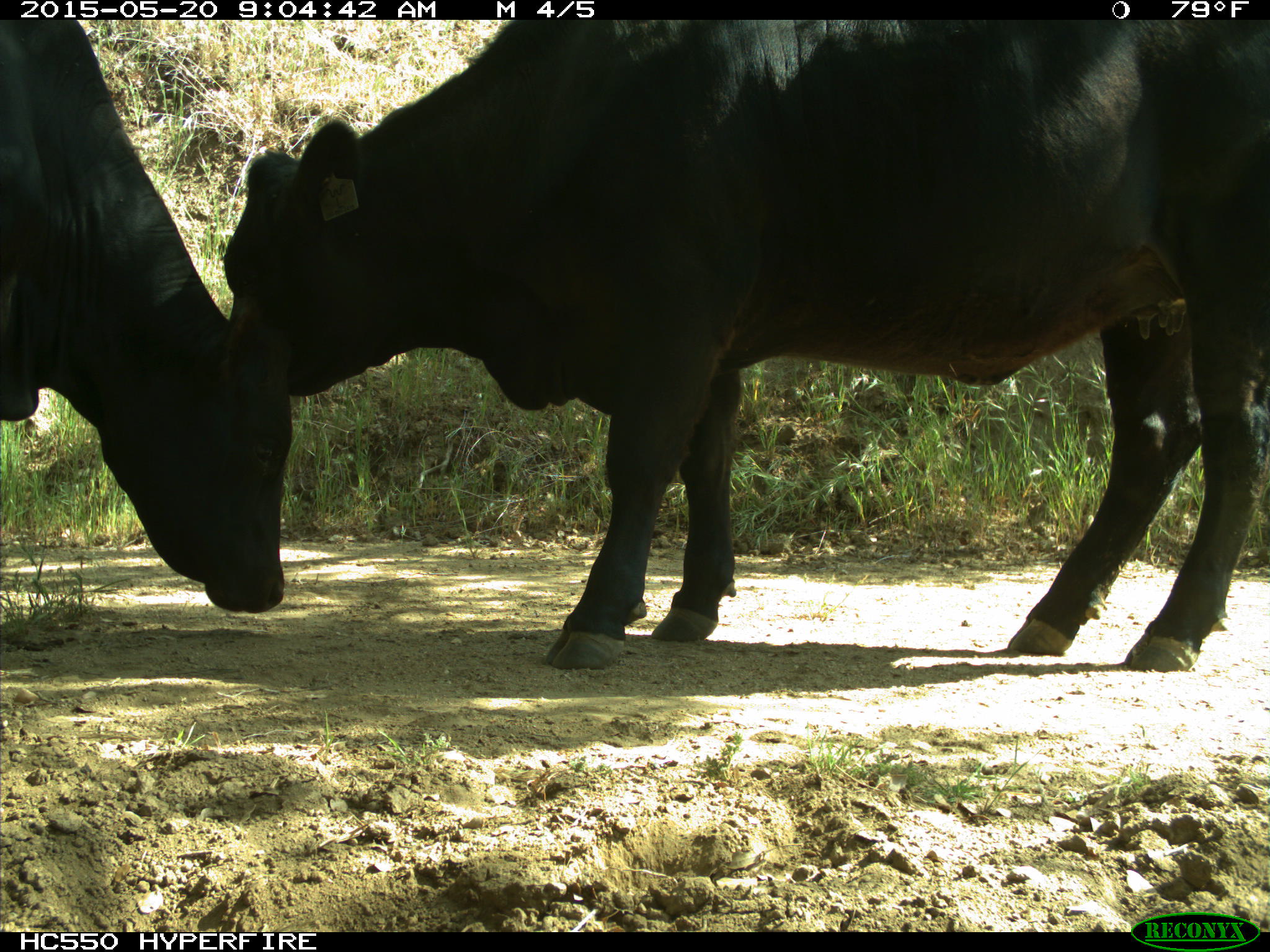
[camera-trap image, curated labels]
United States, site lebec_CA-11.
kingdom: Animalia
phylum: Chordata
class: Mammalia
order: Artiodactyla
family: Bovidae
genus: Bos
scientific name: Bos taurus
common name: domestic cow